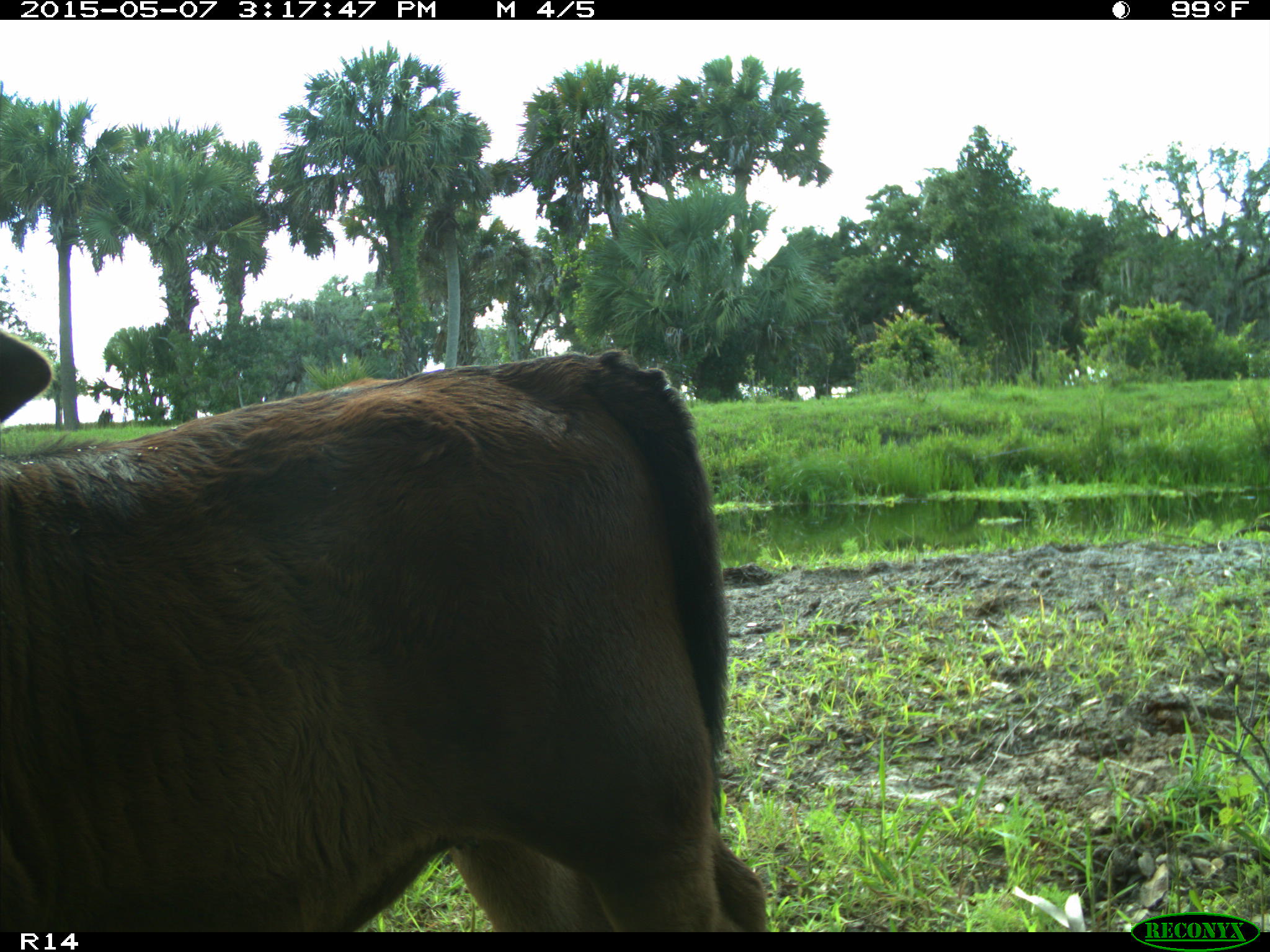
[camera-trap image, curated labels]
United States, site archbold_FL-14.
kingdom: Animalia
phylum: Chordata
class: Mammalia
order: Artiodactyla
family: Bovidae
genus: Bos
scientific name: Bos taurus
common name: domestic cow